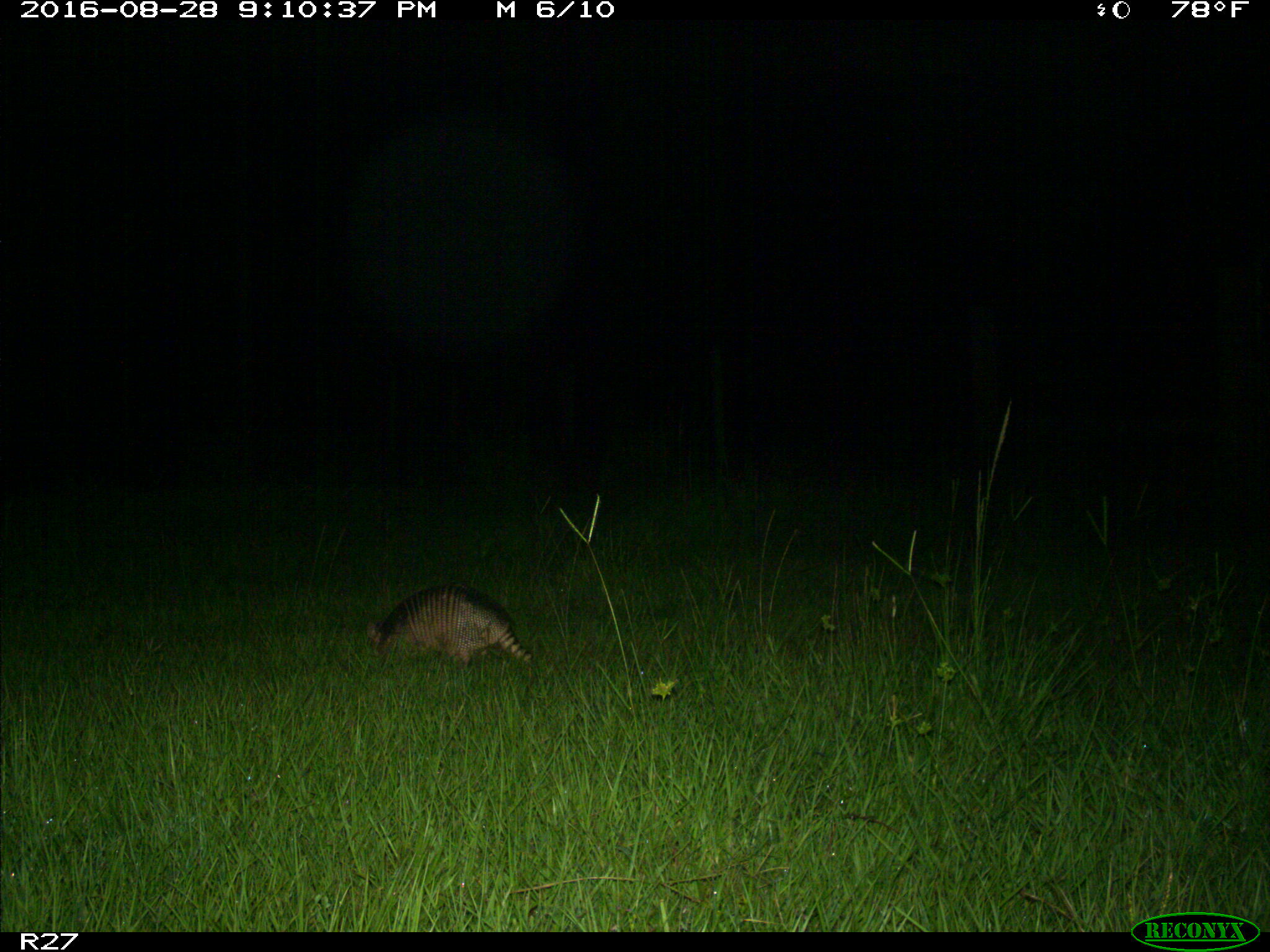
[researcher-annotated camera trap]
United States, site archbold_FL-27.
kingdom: Animalia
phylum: Chordata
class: Mammalia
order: Cingulata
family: Dasypodidae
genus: Dasypus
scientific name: Dasypus novemcinctus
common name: nine-banded armadillo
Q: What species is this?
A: Dasypus novemcinctus (nine-banded armadillo).